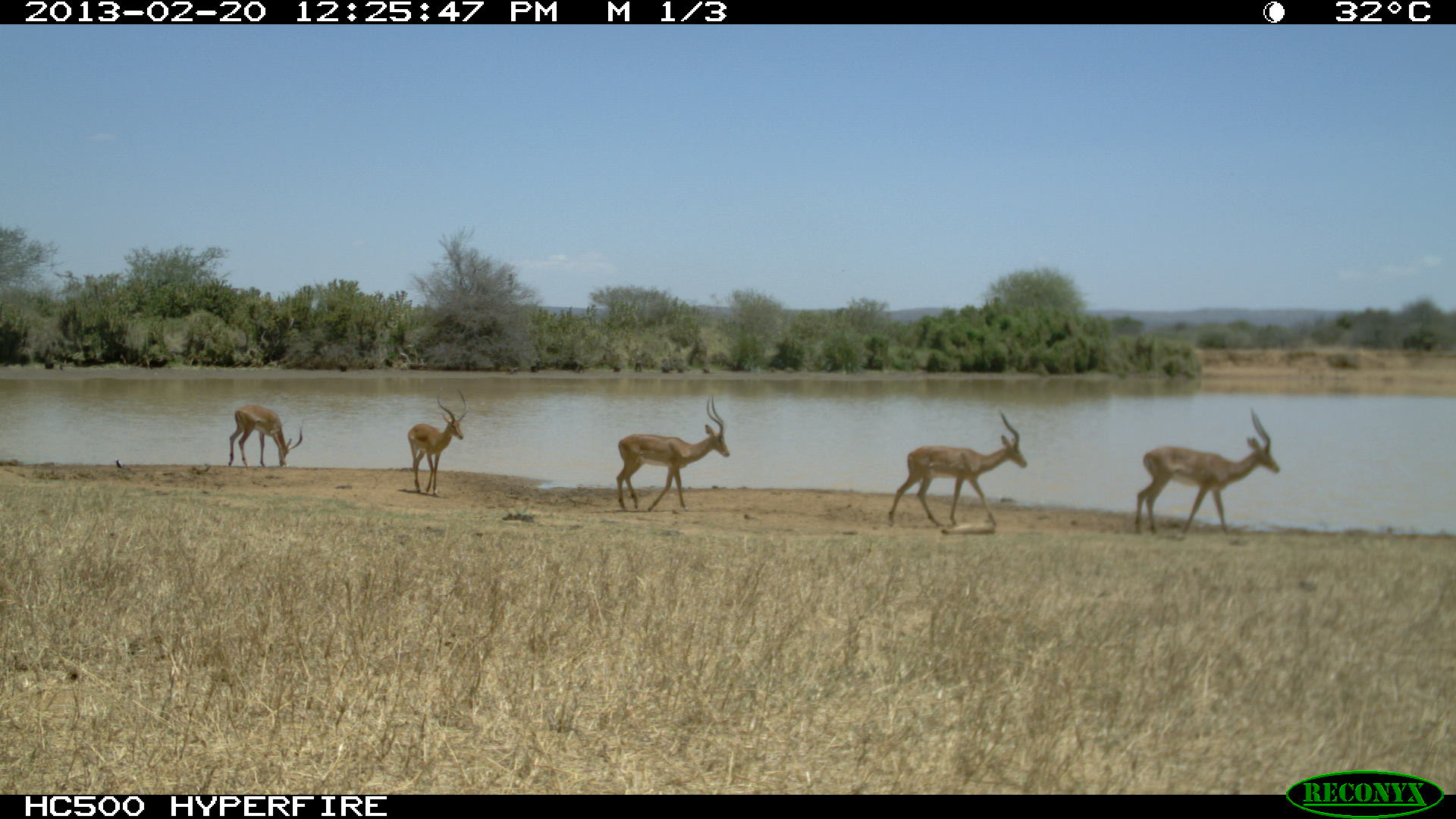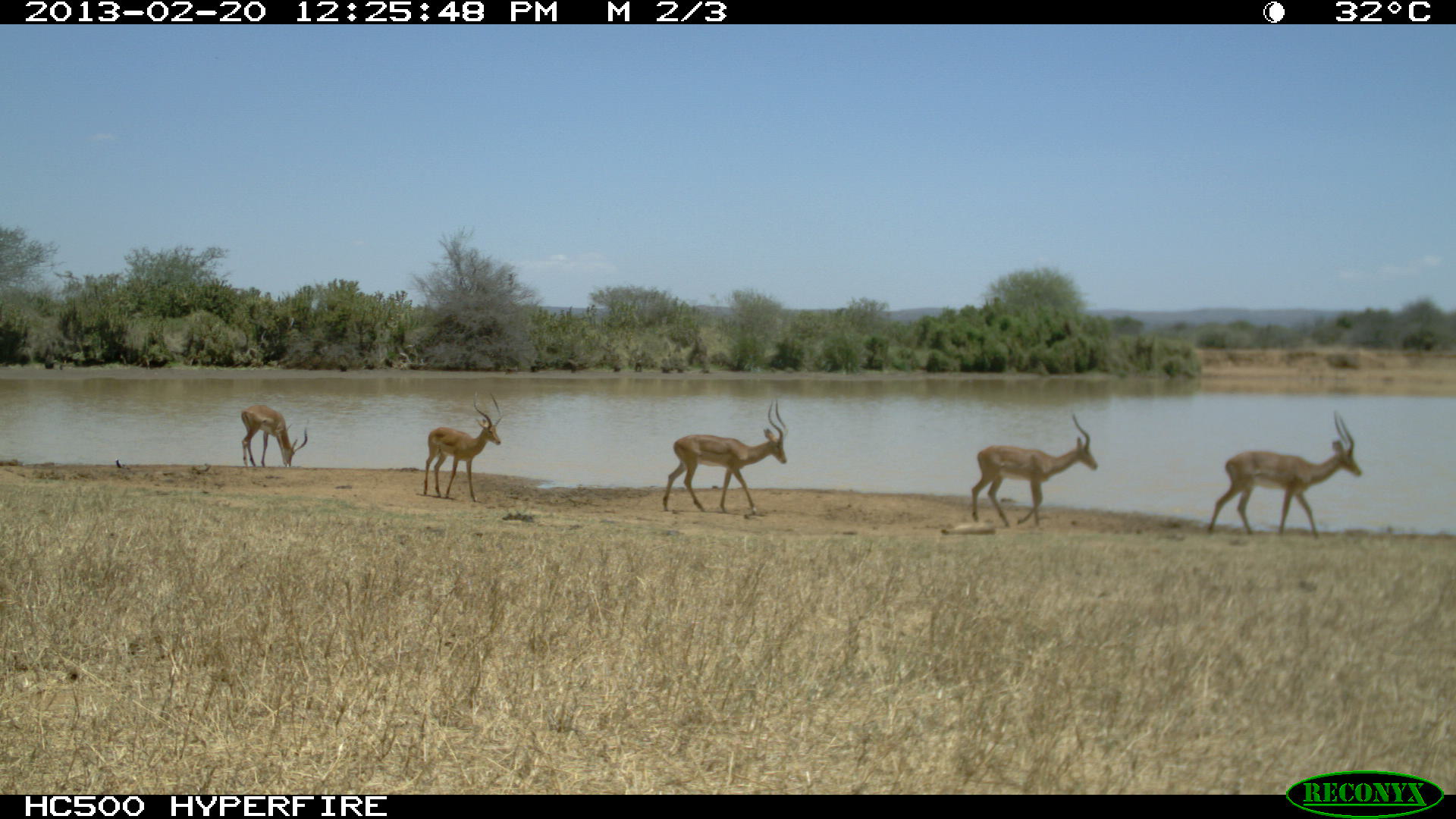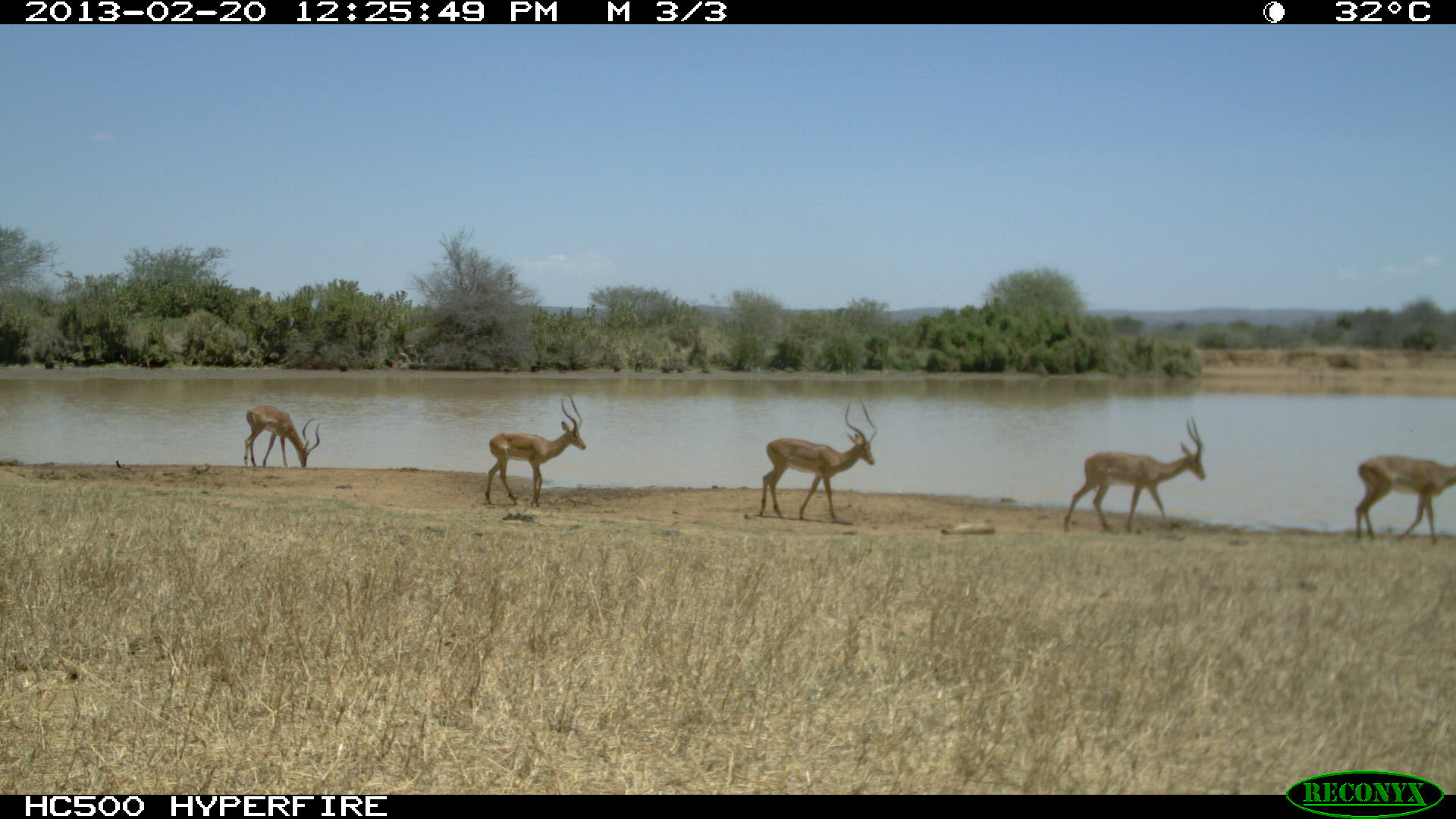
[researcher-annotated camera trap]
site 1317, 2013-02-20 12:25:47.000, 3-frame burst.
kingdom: Animalia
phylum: Chordata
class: Mammalia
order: Artiodactyla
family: Bovidae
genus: Aepyceros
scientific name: Aepyceros melampus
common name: impala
Aepyceros melampus (impala), count 3.